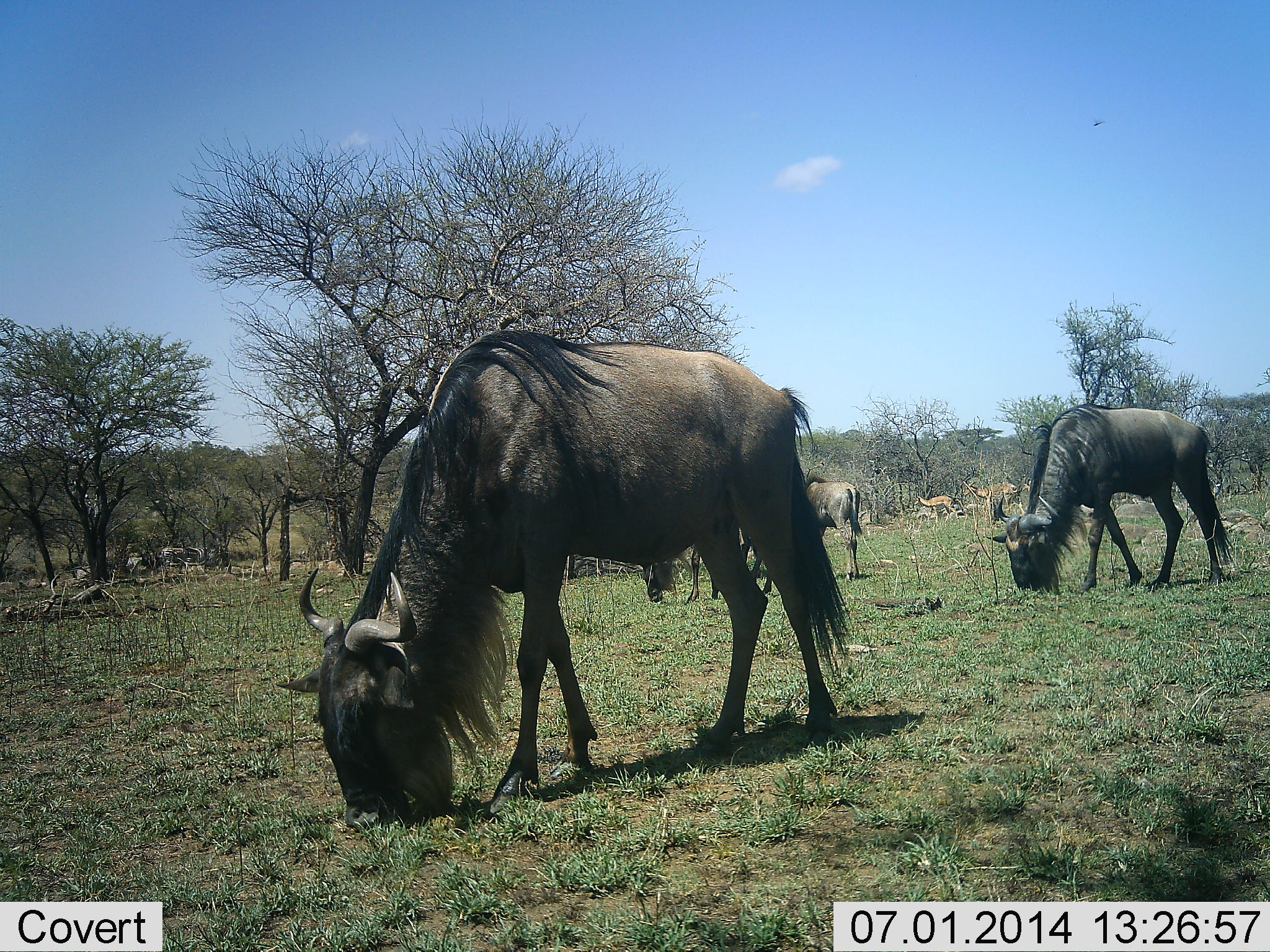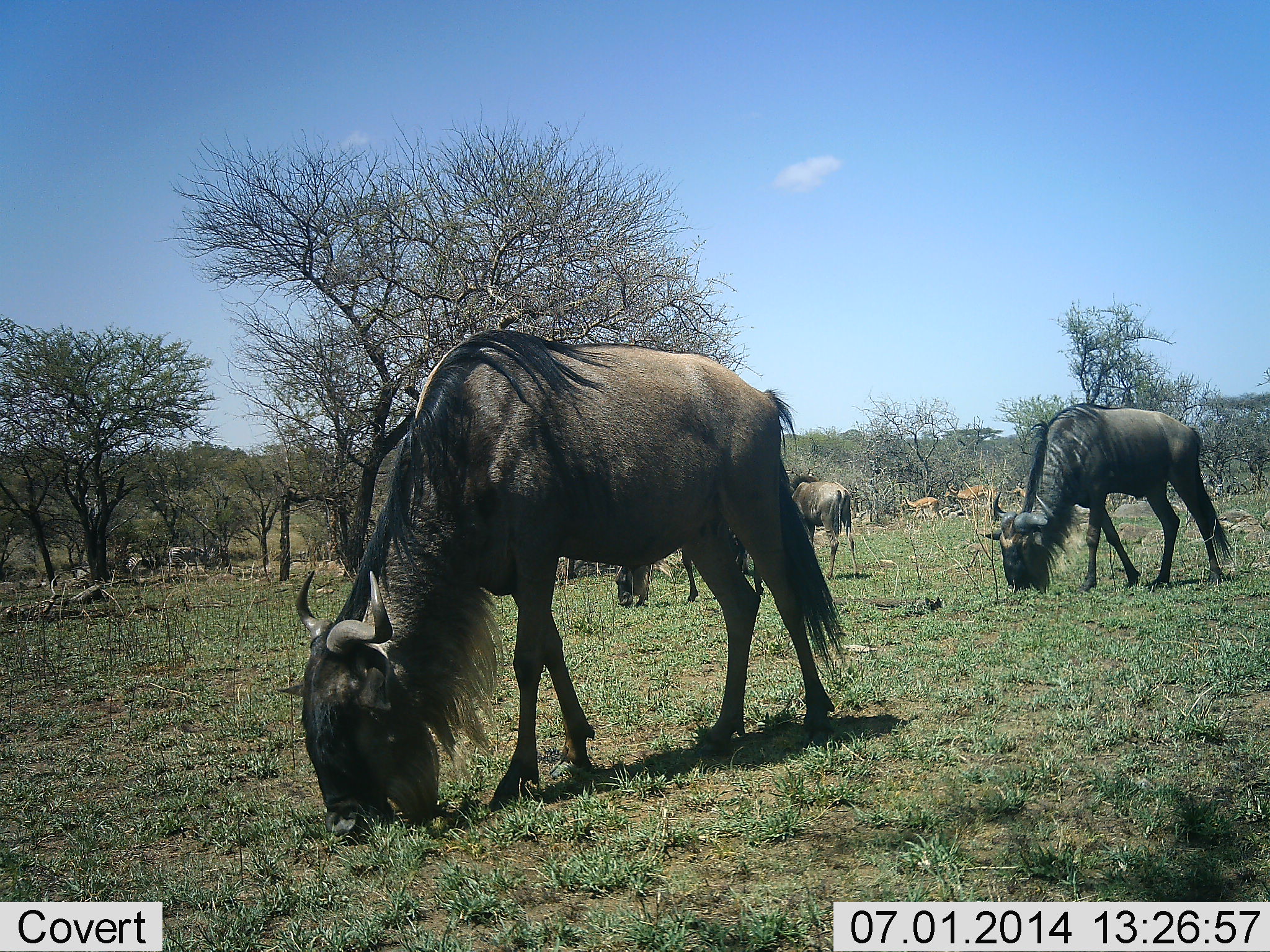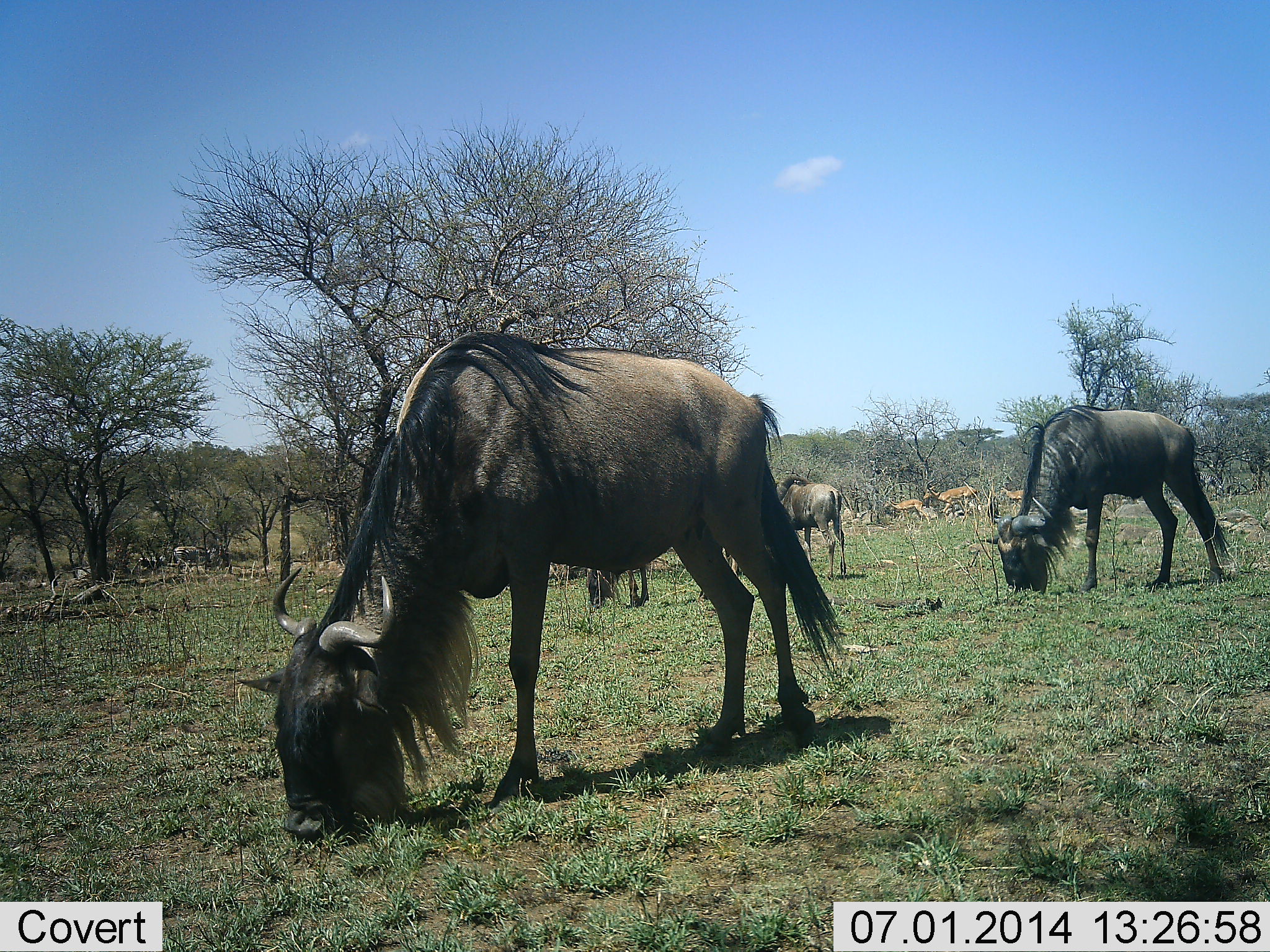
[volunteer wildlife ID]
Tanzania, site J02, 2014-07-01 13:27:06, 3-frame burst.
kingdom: Animalia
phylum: Chordata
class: Mammalia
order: Artiodactyla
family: Bovidae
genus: Aepyceros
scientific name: Aepyceros melampus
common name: impala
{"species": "impala (Aepyceros melampus)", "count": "3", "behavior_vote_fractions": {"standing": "0%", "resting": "0%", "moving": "83%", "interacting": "0%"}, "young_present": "0%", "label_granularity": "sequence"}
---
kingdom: Animalia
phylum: Chordata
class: Mammalia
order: Artiodactyla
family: Bovidae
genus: Connochaetes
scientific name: Connochaetes taurinus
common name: blue wildebeest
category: wildebeest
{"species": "wildebeest (blue wildebeest) (Connochaetes taurinus)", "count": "5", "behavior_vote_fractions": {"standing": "21%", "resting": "0%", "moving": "8%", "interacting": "0%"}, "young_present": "0%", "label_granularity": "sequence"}